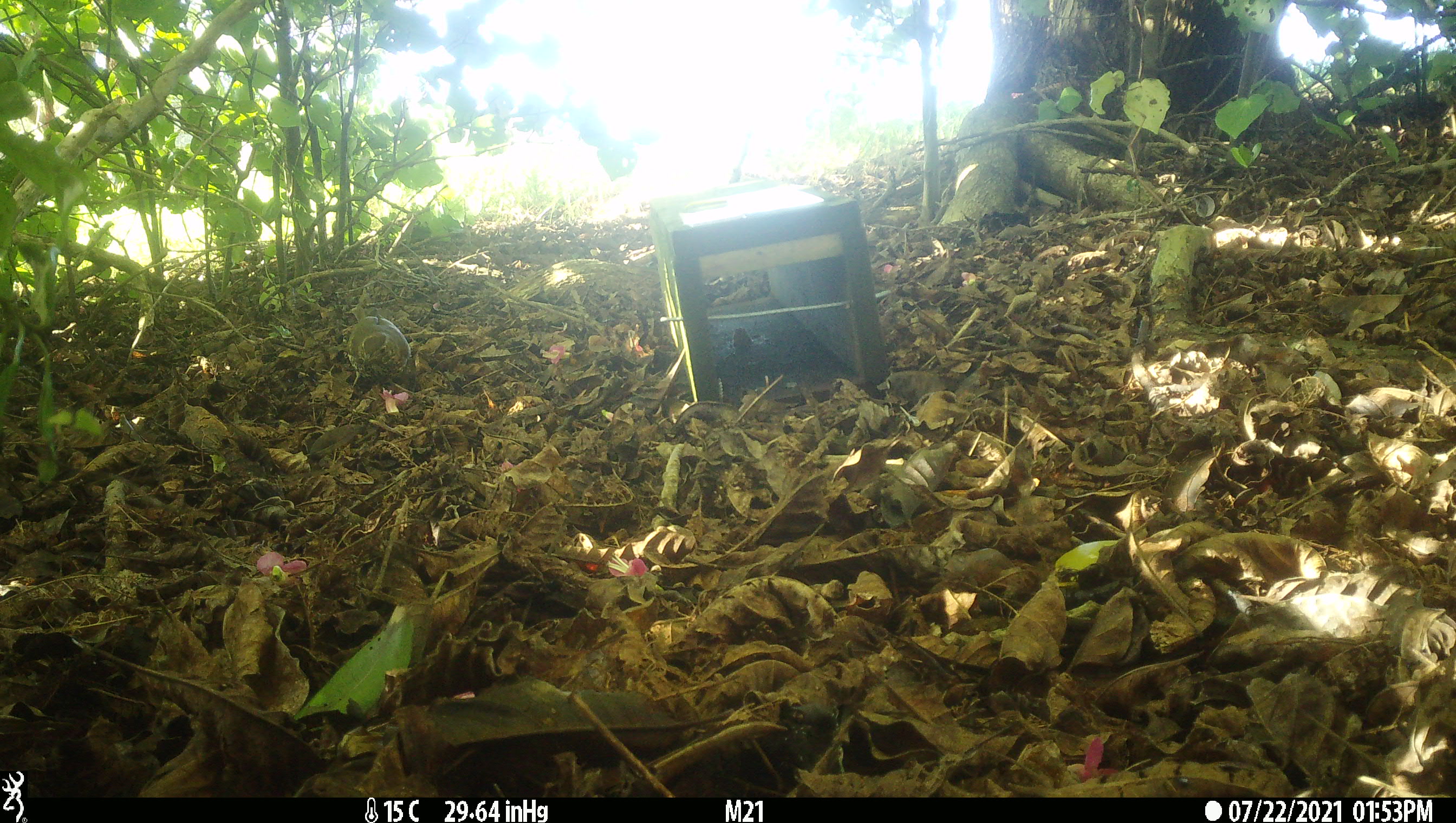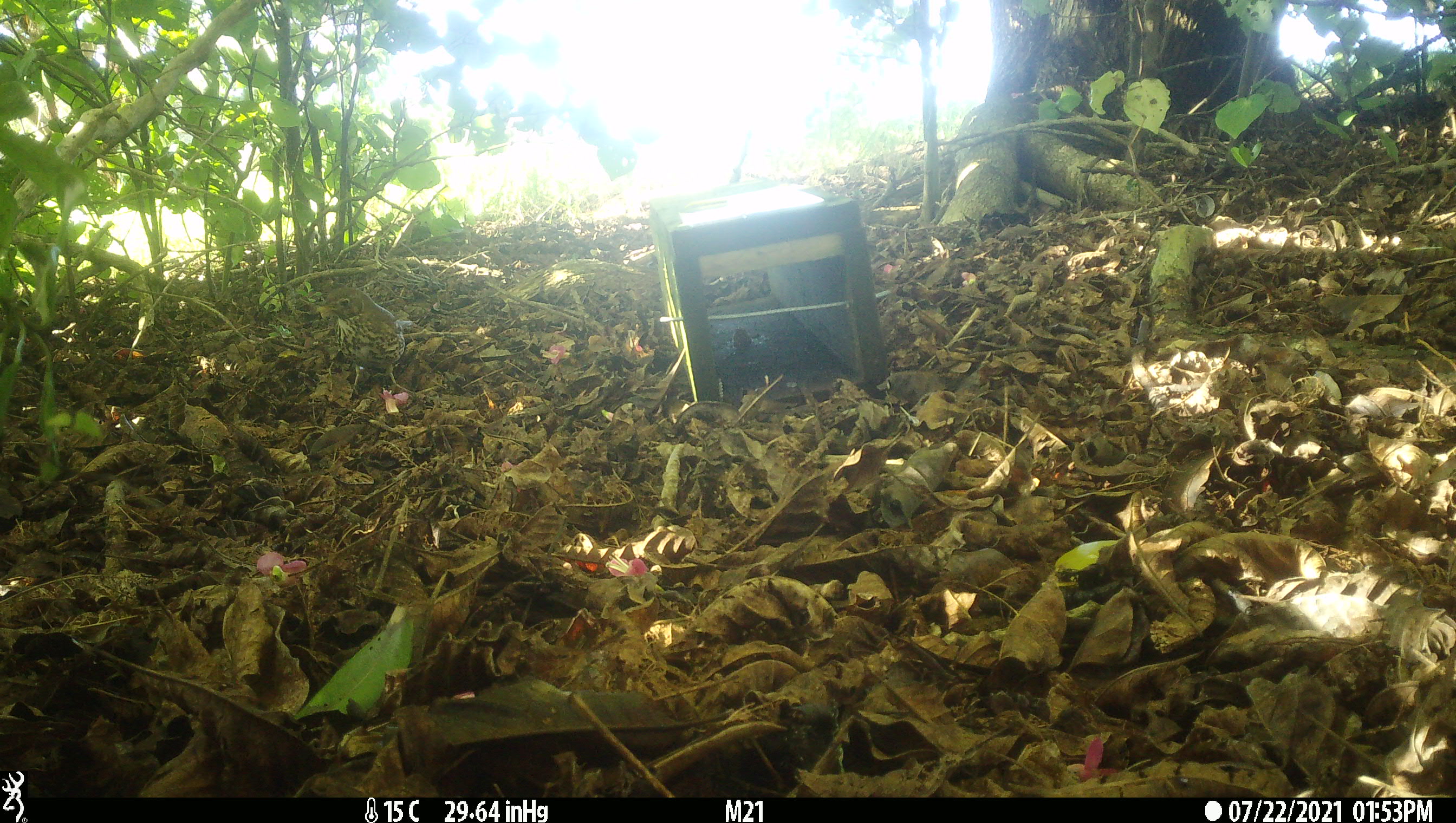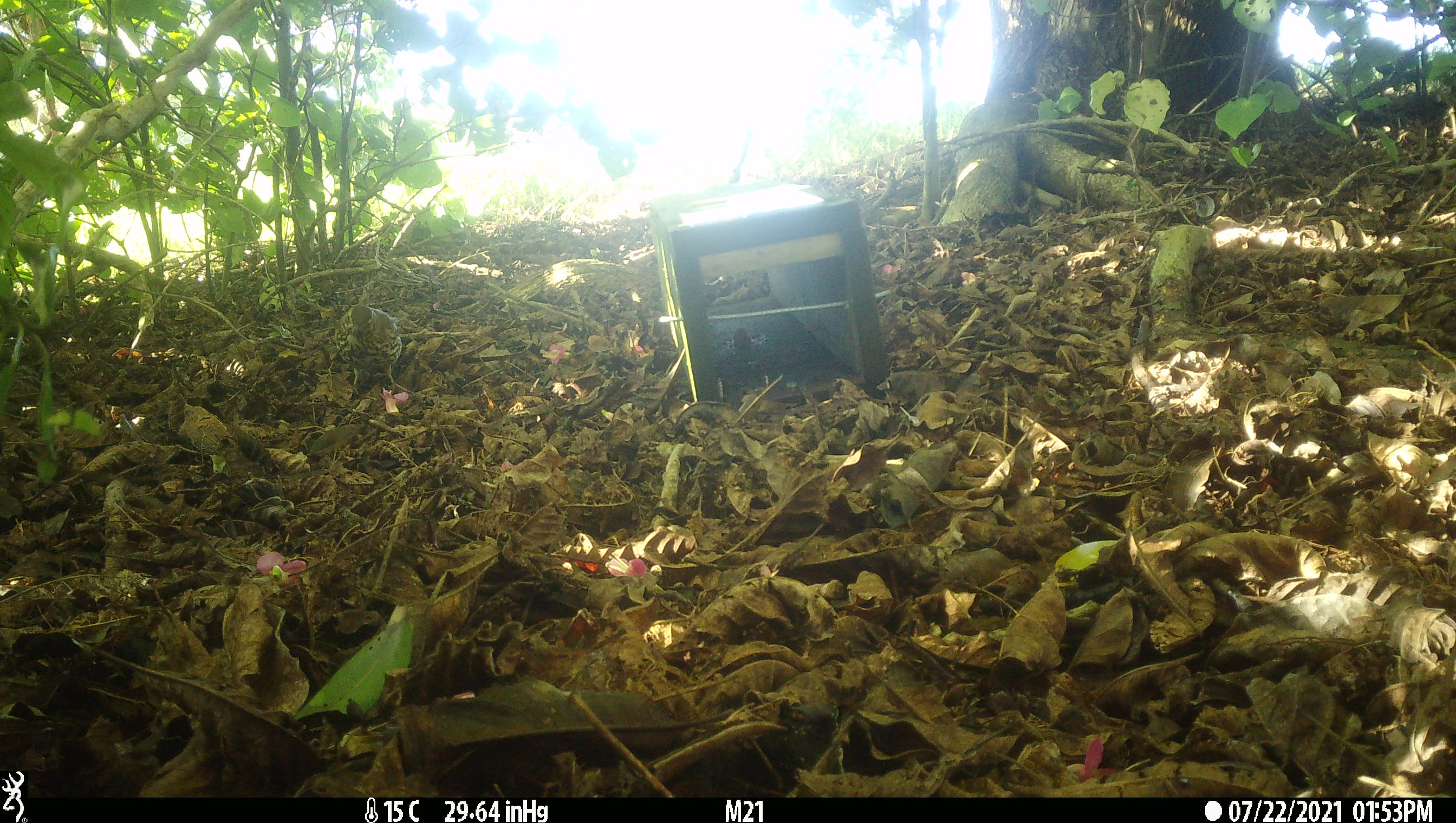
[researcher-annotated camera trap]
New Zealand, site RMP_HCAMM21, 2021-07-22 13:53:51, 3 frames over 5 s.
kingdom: Animalia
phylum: Chordata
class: Aves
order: Passeriformes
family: Turdidae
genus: Turdus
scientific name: Turdus philomelos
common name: song thrush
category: thrush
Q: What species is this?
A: Thrush (song thrush) (Turdus philomelos).